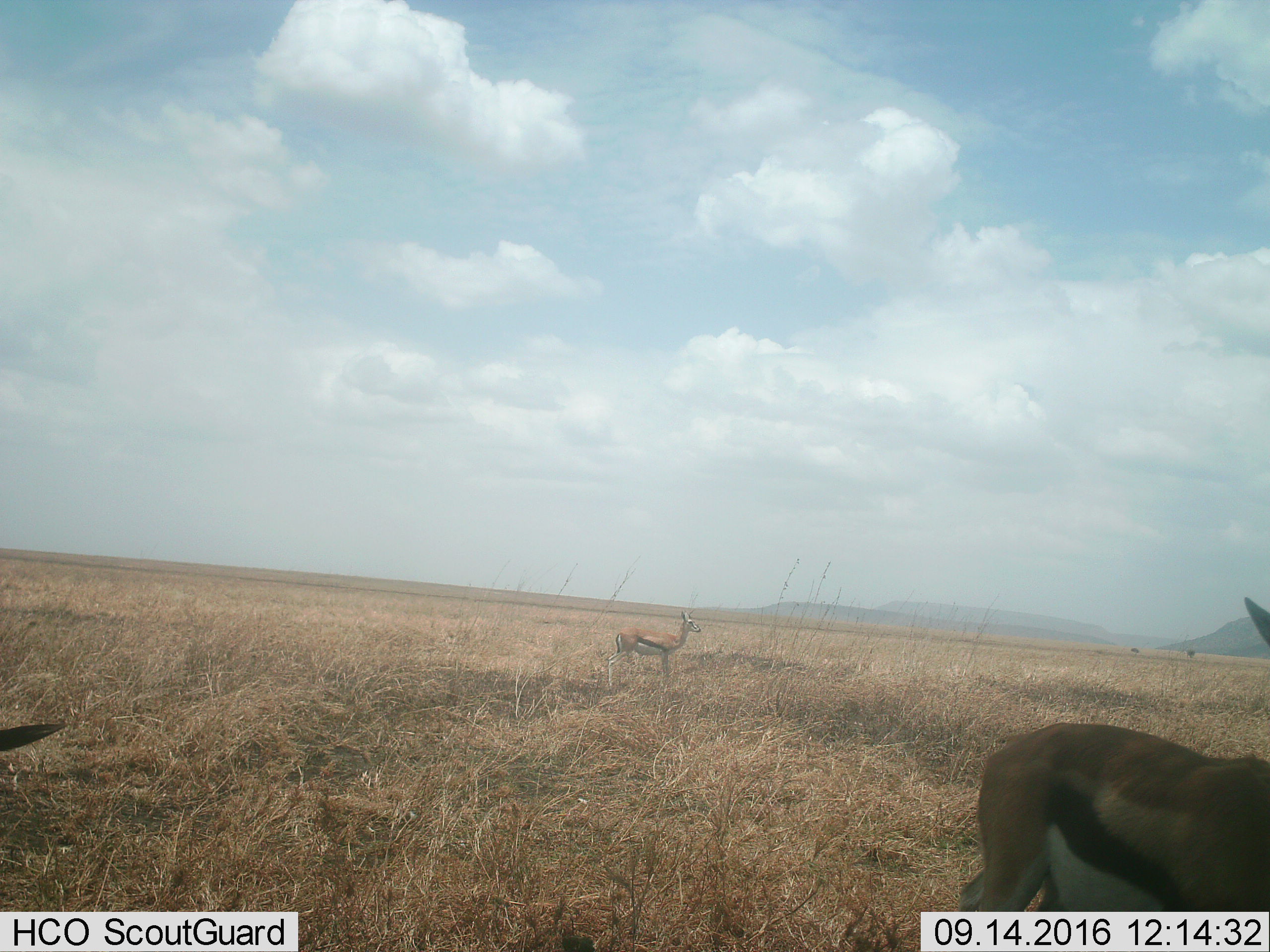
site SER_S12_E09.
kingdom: Animalia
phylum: Chordata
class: Mammalia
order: Artiodactyla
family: Bovidae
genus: Eudorcas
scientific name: Eudorcas thomsonii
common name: thomson's gazelle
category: gazellethomsons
Gazellethomsons (thomson's gazelle) (Eudorcas thomsonii), count 3. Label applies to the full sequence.